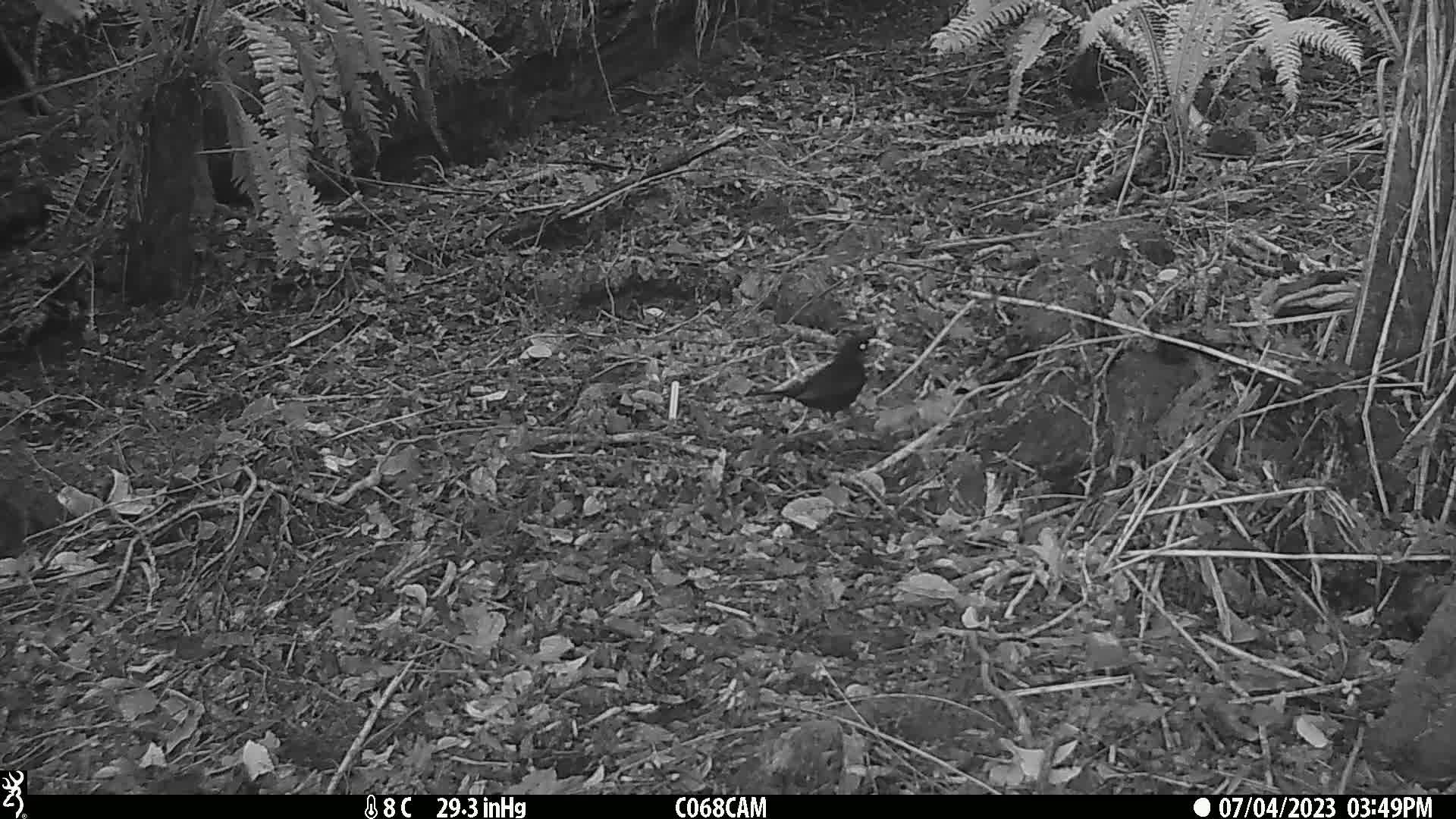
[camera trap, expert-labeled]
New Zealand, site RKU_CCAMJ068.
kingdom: Animalia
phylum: Chordata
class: Aves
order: Passeriformes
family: Turdidae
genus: Turdus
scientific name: Turdus merula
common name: eurasian blackbird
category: blackbird